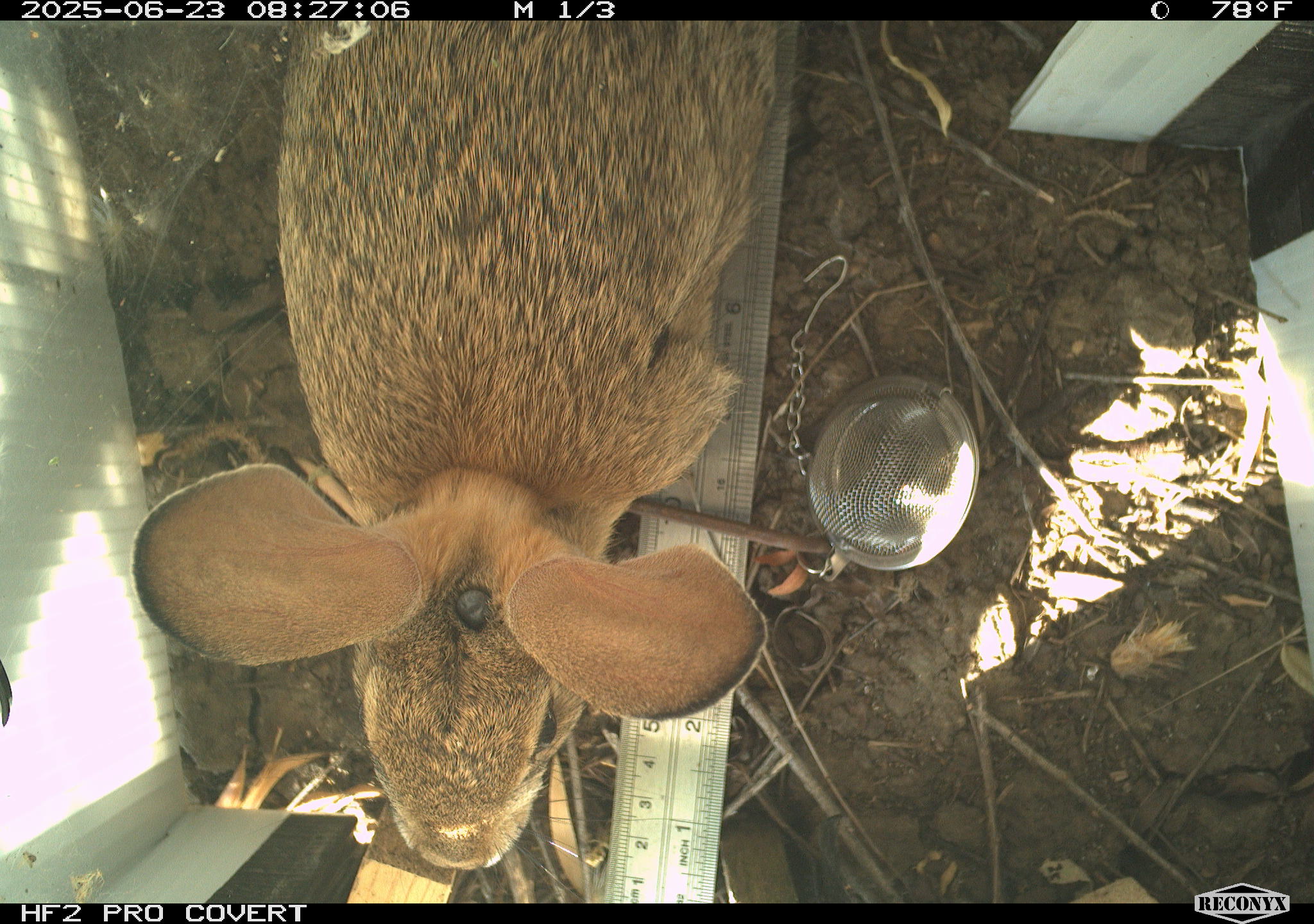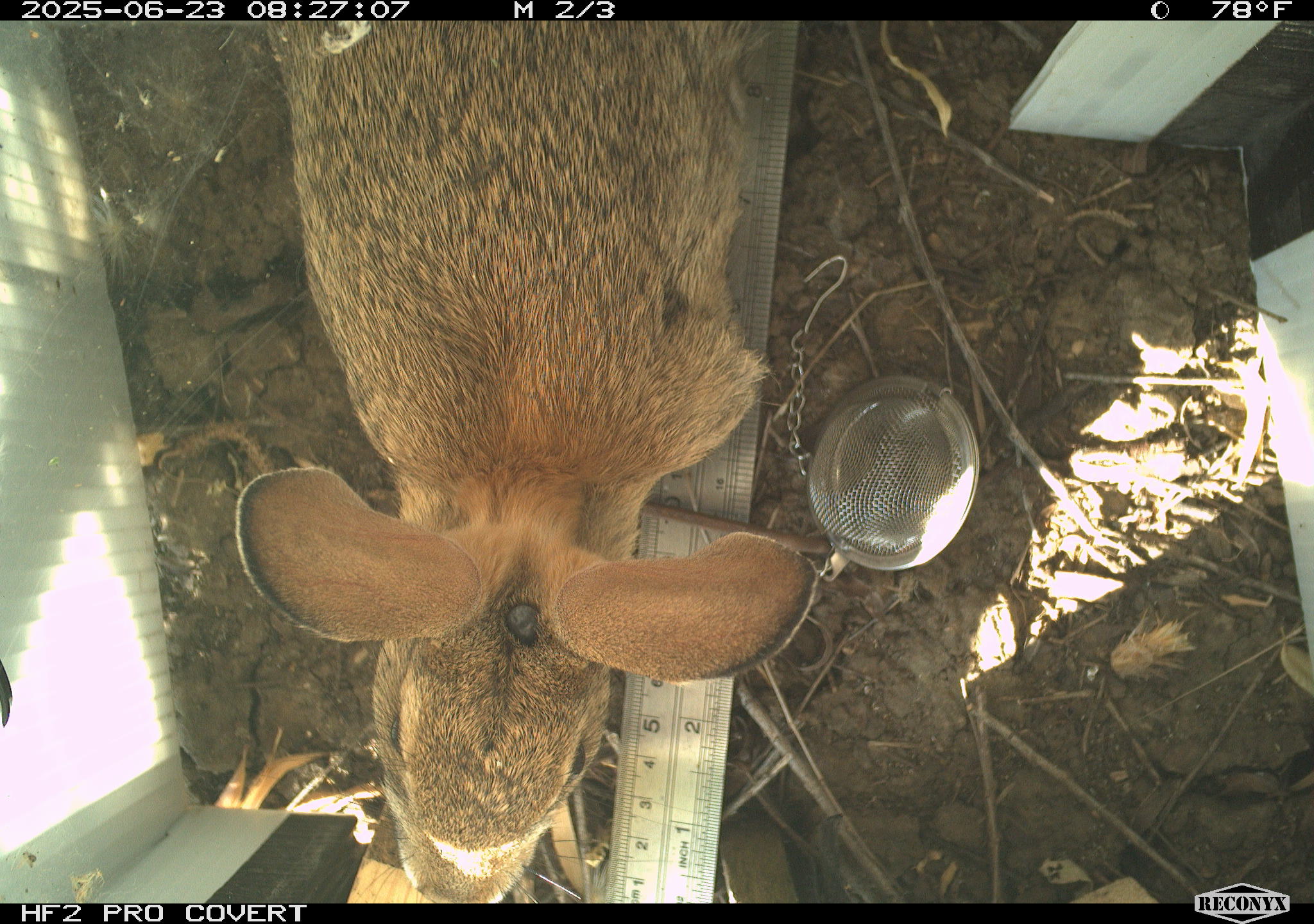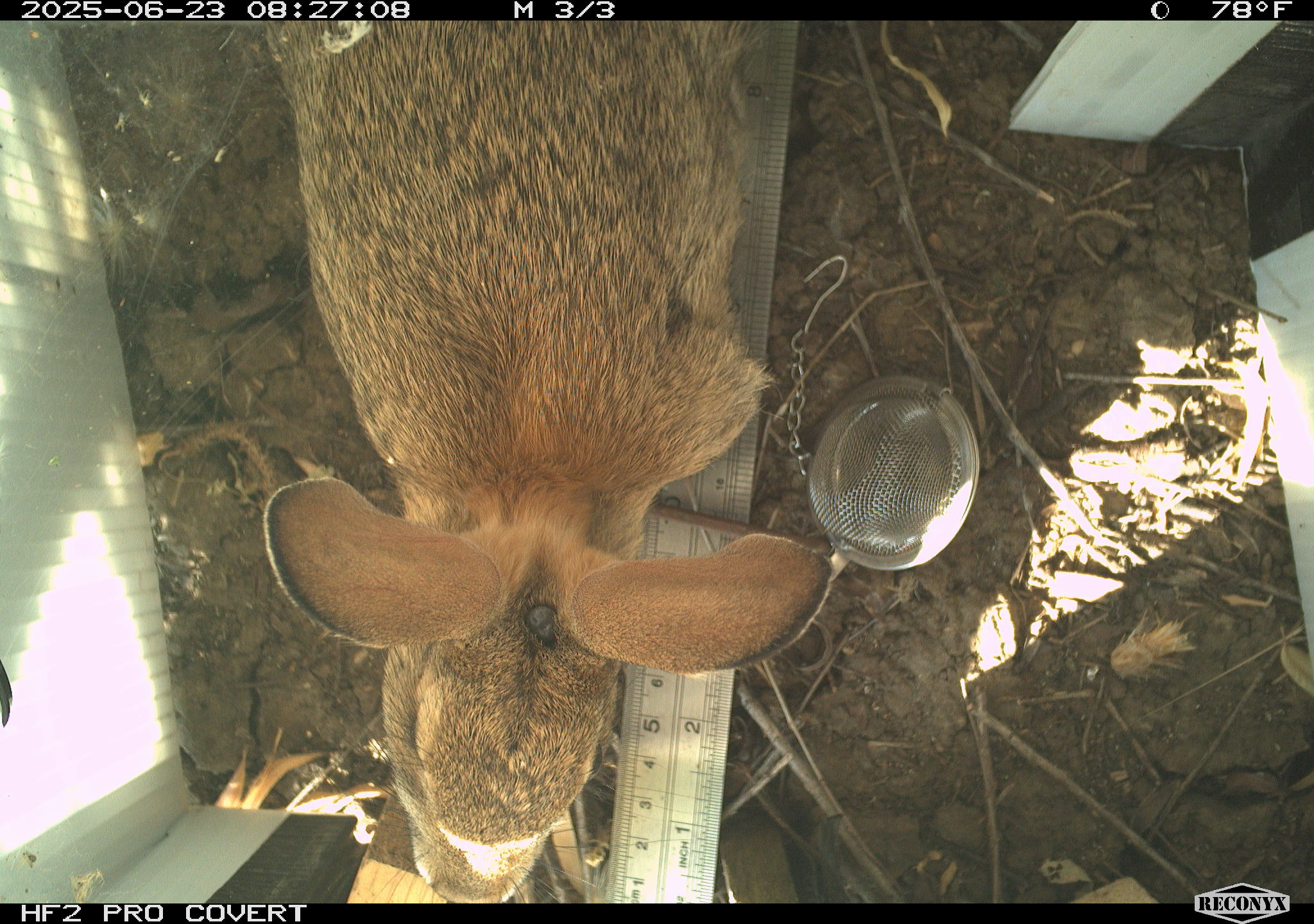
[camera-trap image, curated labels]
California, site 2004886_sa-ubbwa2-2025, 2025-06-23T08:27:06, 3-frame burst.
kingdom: Animalia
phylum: Chordata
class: Mammalia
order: Lagomorpha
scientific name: Lagomorpha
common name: hares, rabbits, and pikas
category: lagomorpha order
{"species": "lagomorpha order (hares, rabbits, and pikas) (Lagomorpha)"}